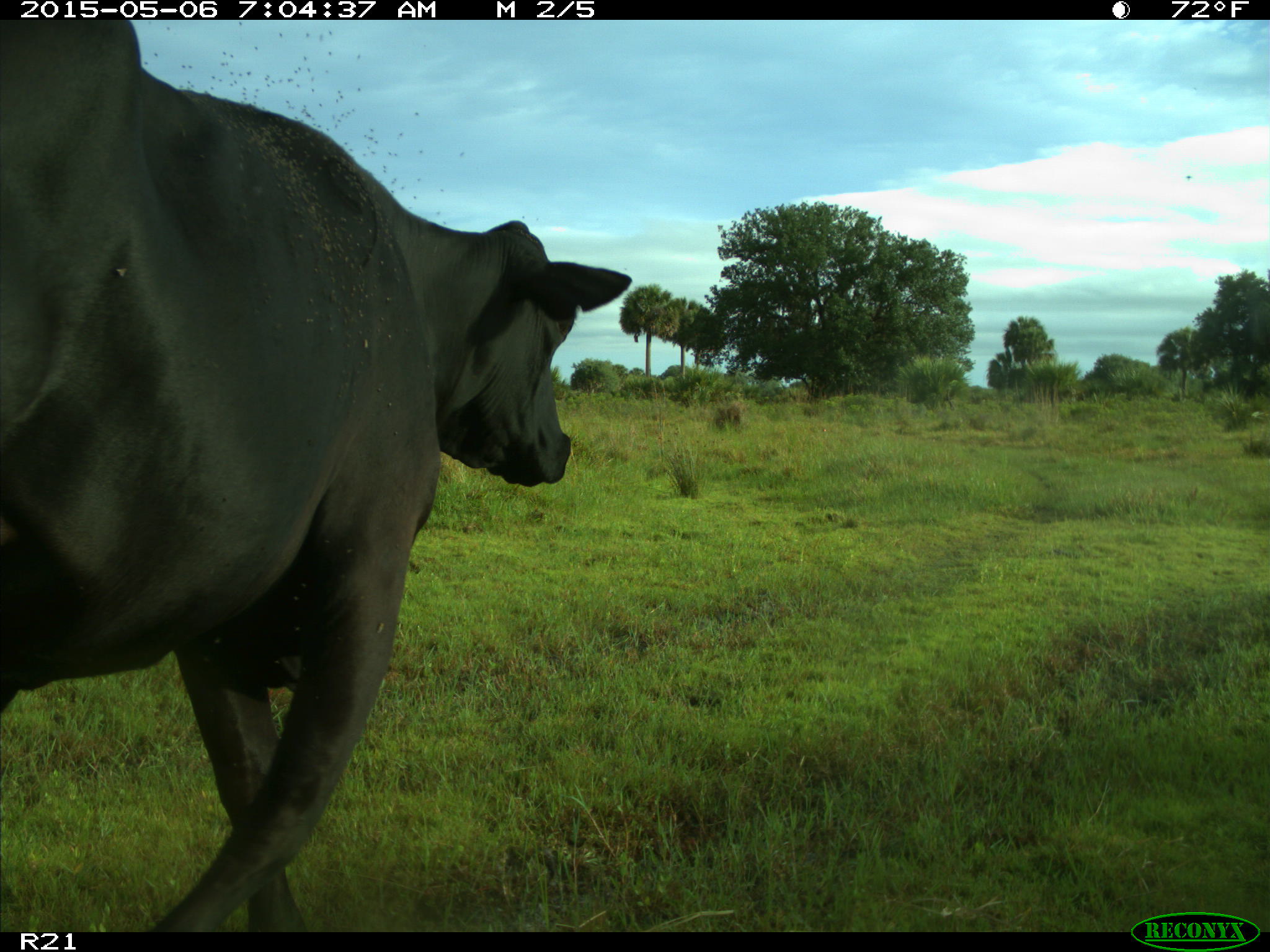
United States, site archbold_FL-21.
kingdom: Animalia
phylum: Chordata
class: Mammalia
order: Artiodactyla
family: Bovidae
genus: Bos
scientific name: Bos taurus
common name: domestic cow